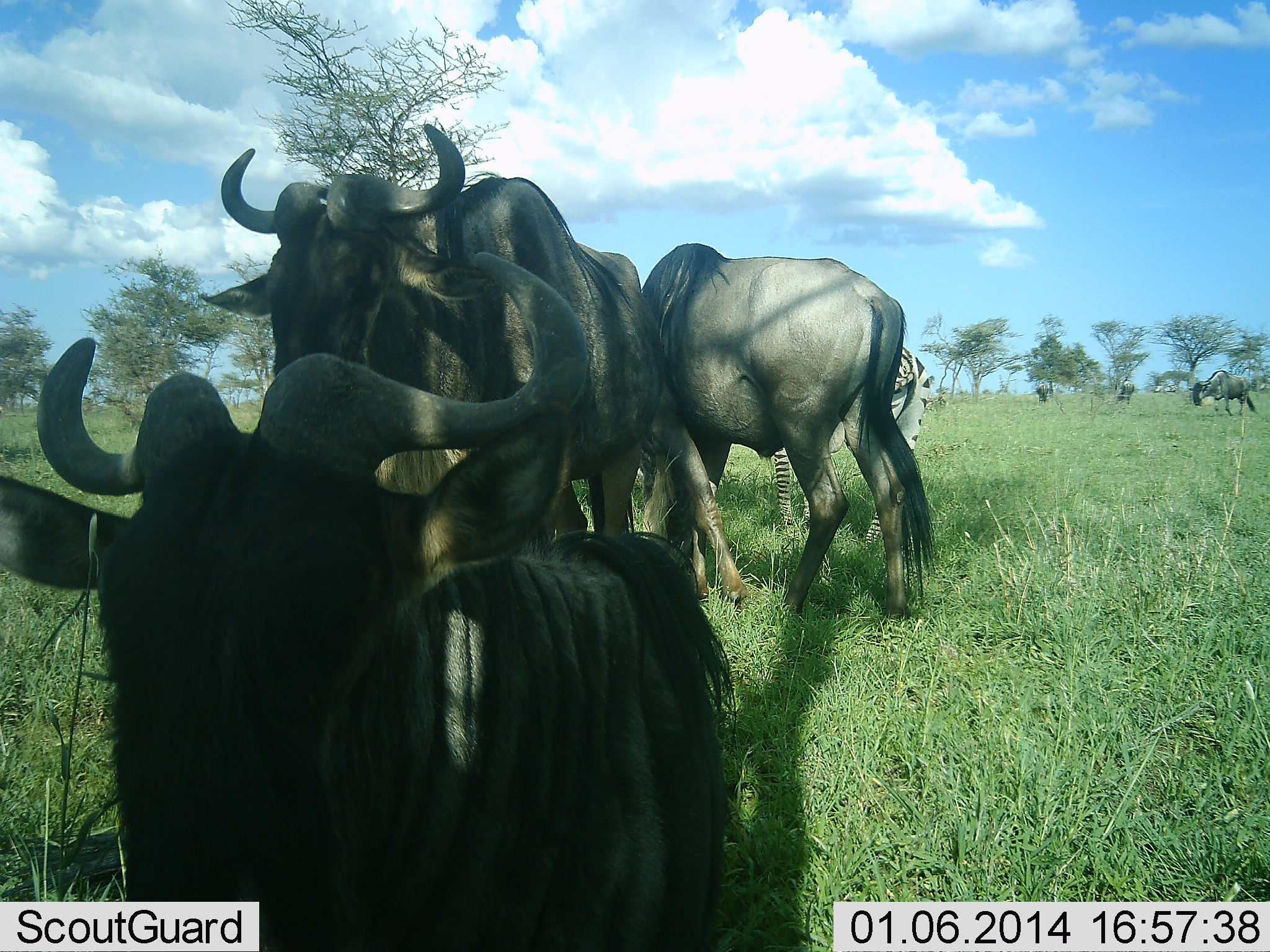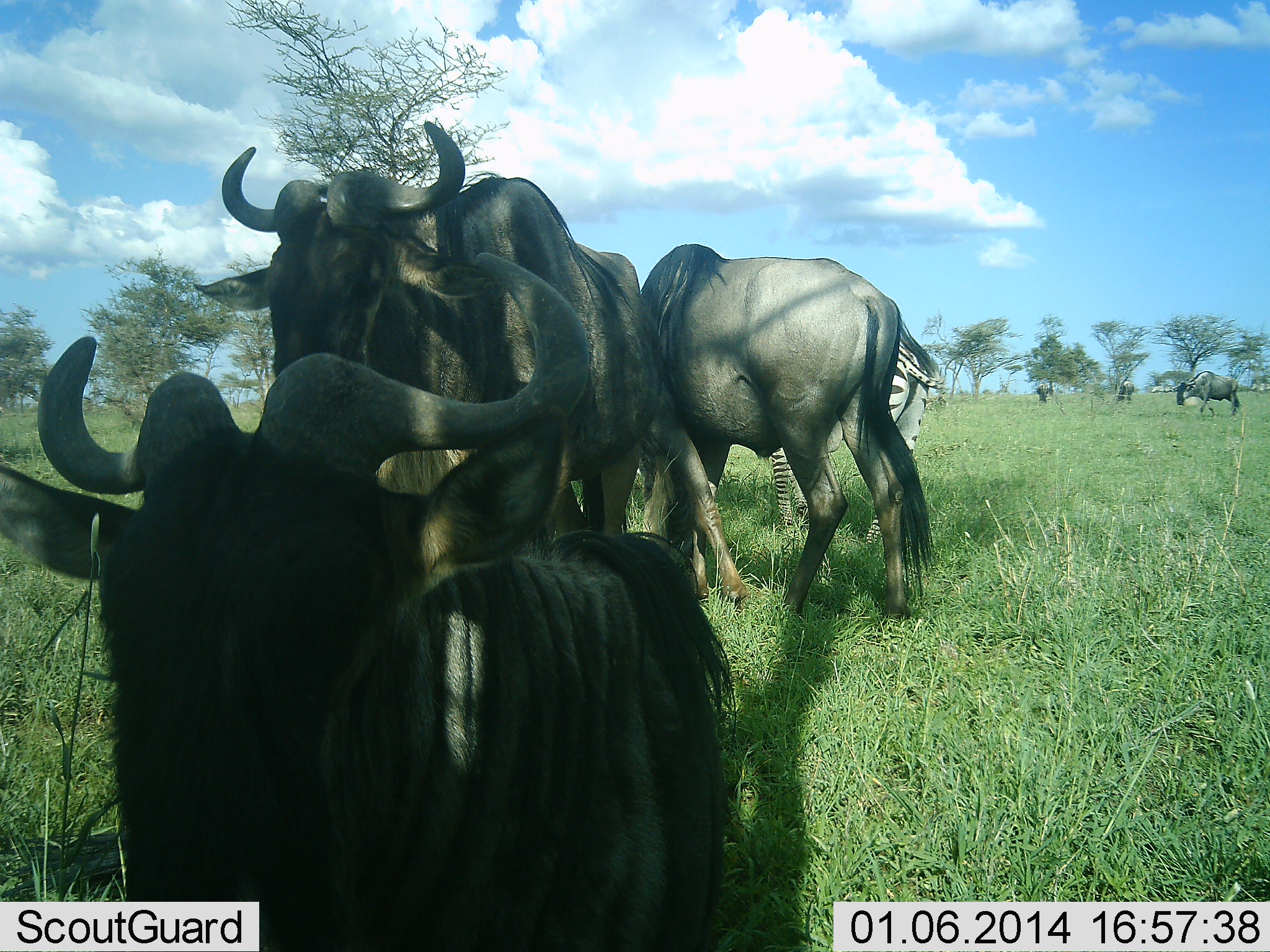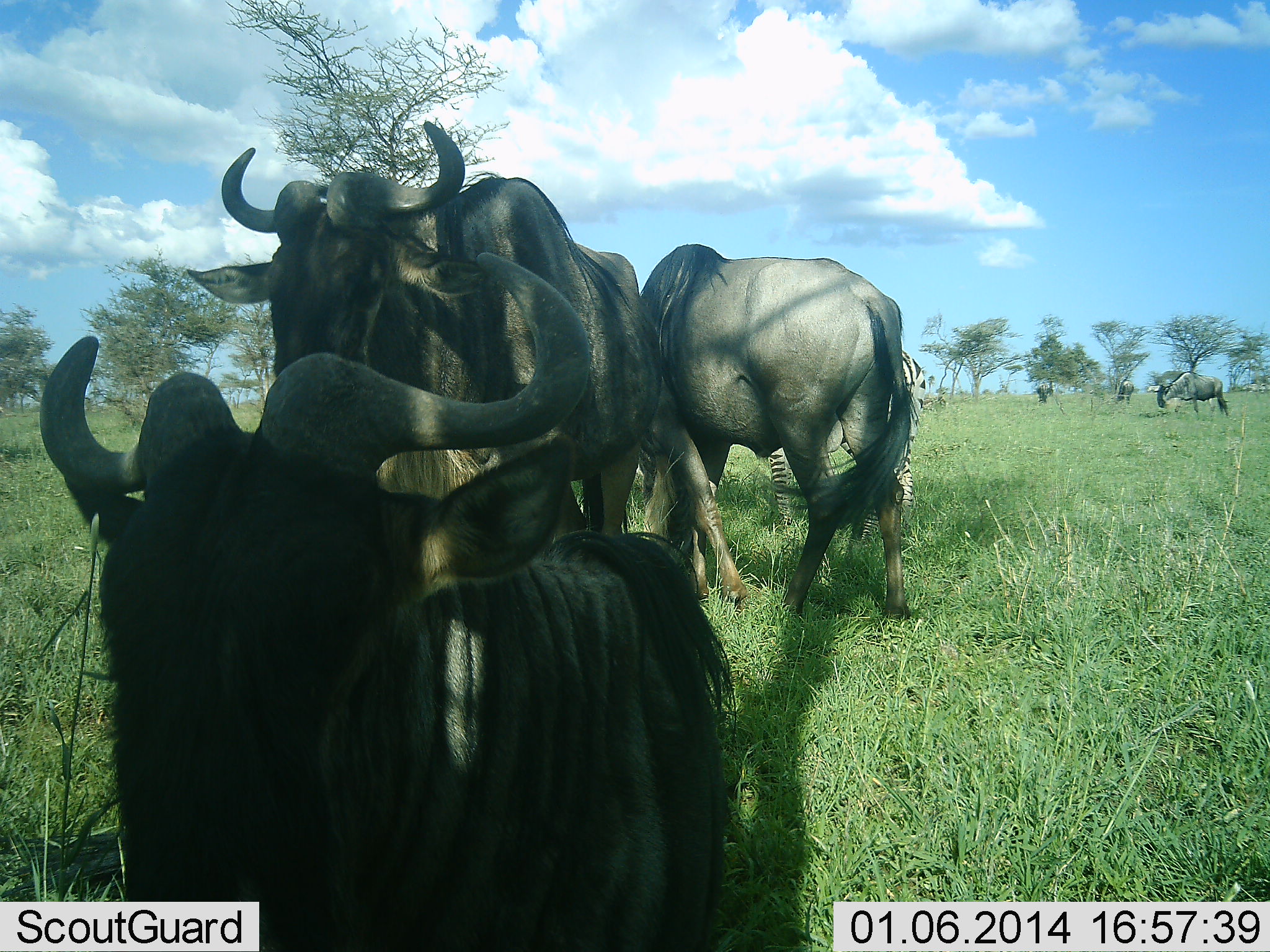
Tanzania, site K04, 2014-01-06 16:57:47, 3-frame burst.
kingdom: Animalia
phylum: Chordata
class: Mammalia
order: Artiodactyla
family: Bovidae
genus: Connochaetes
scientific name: Connochaetes taurinus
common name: blue wildebeest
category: wildebeest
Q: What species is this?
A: Wildebeest (blue wildebeest) (Connochaetes taurinus).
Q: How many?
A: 6.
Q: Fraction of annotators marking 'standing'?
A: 77%.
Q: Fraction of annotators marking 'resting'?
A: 23%.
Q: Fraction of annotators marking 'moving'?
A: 38%.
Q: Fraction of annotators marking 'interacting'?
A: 8%.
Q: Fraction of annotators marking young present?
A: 0%.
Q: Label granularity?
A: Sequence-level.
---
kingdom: Animalia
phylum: Chordata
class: Mammalia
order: Perissodactyla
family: Equidae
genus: Equus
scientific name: Equus quagga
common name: plains zebra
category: zebra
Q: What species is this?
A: Zebra (plains zebra) (Equus quagga).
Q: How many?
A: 1.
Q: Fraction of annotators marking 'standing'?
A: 90%.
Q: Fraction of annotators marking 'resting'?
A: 10%.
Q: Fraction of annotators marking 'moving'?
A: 20%.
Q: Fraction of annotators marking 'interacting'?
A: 0%.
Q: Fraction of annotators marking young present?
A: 0%.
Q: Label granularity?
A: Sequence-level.